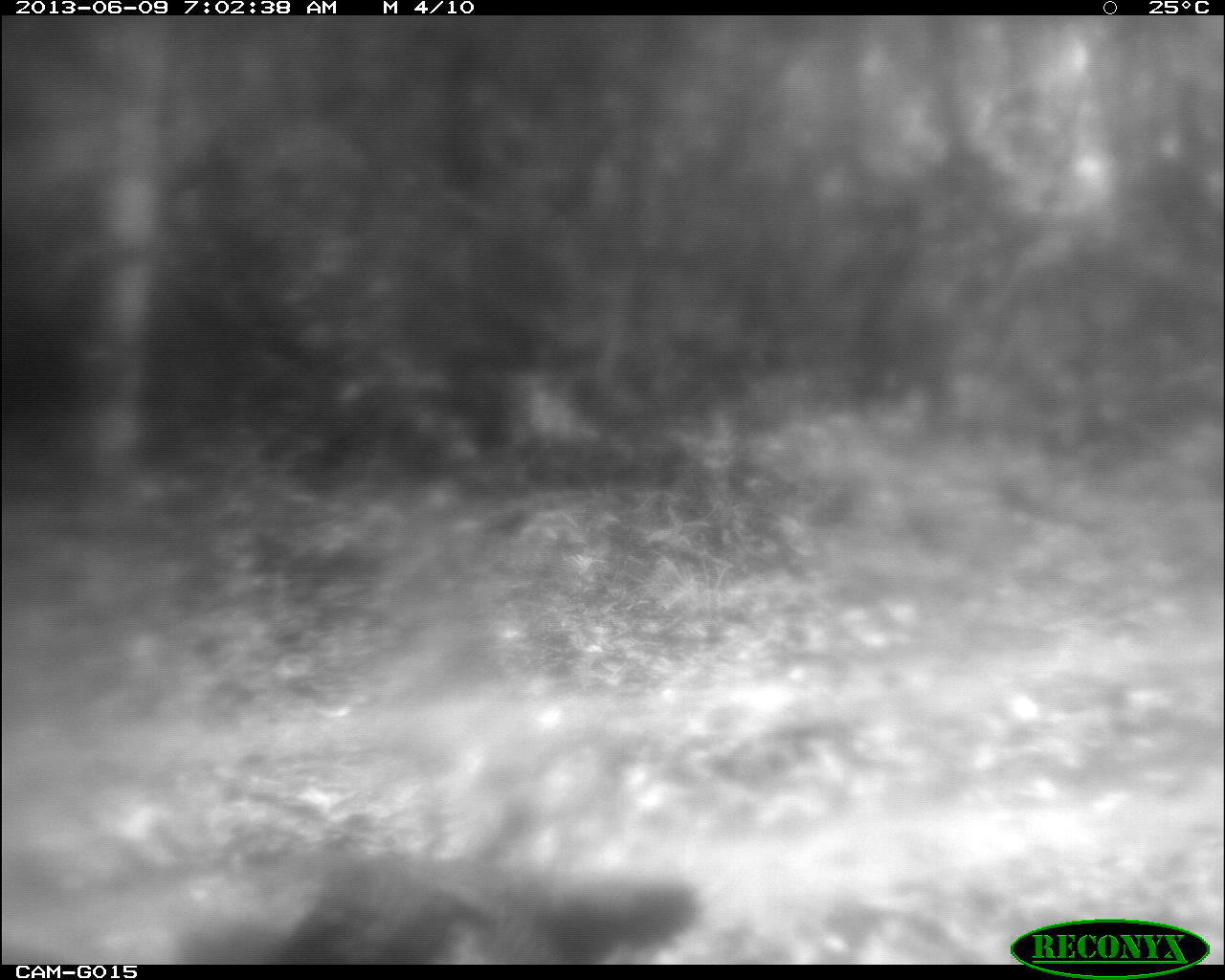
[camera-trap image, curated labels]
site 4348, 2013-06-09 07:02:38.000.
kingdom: Animalia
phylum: Chordata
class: Aves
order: Galliformes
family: Phasianidae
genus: Meleagris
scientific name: Meleagris ocellata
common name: ocellated turkey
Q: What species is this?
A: Meleagris ocellata (ocellated turkey).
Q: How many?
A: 1.